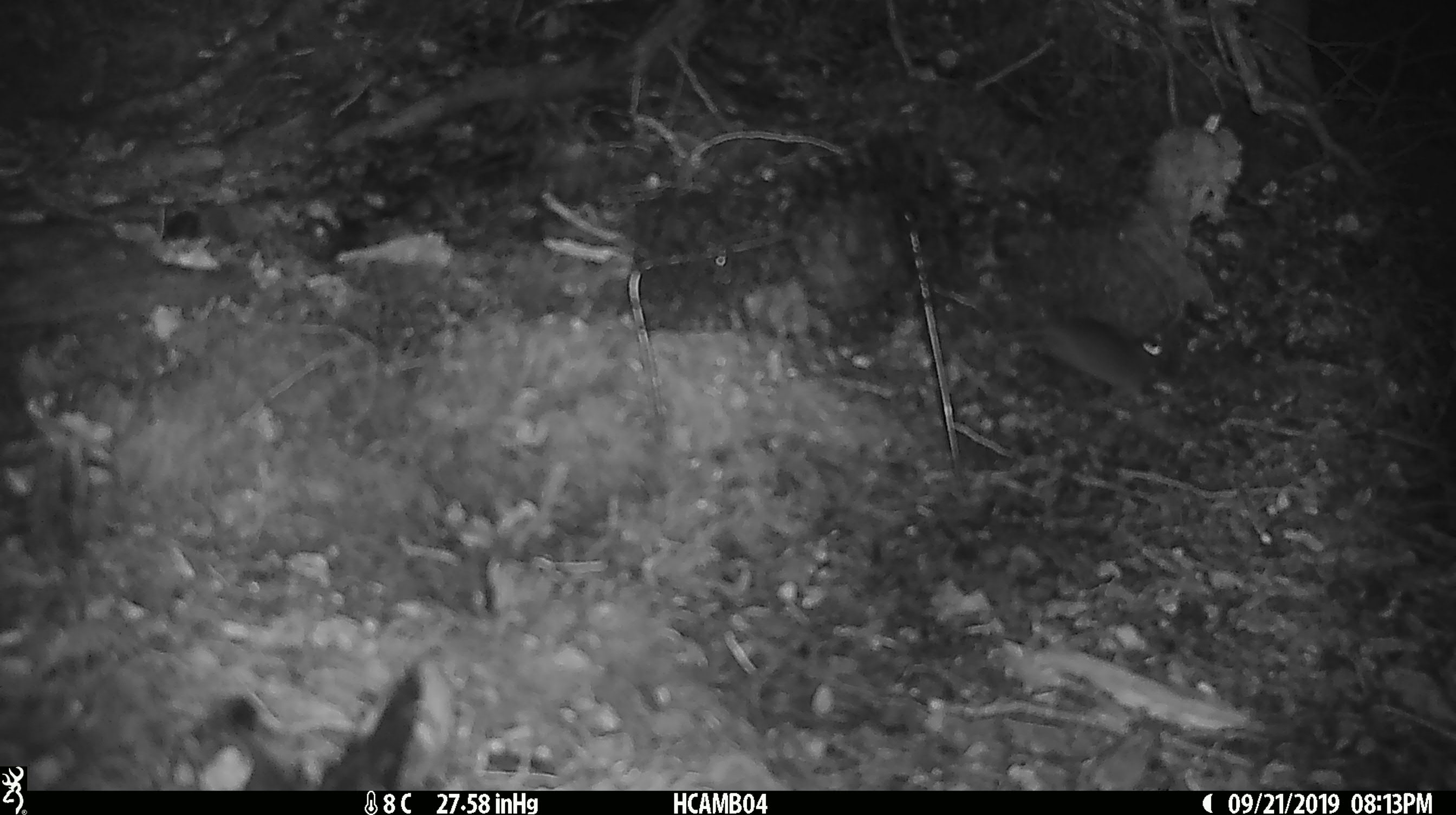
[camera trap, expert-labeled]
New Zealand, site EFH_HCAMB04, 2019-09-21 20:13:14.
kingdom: Animalia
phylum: Chordata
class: Mammalia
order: Rodentia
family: Muridae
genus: Mus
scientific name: Mus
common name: mouse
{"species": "mouse (Mus)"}